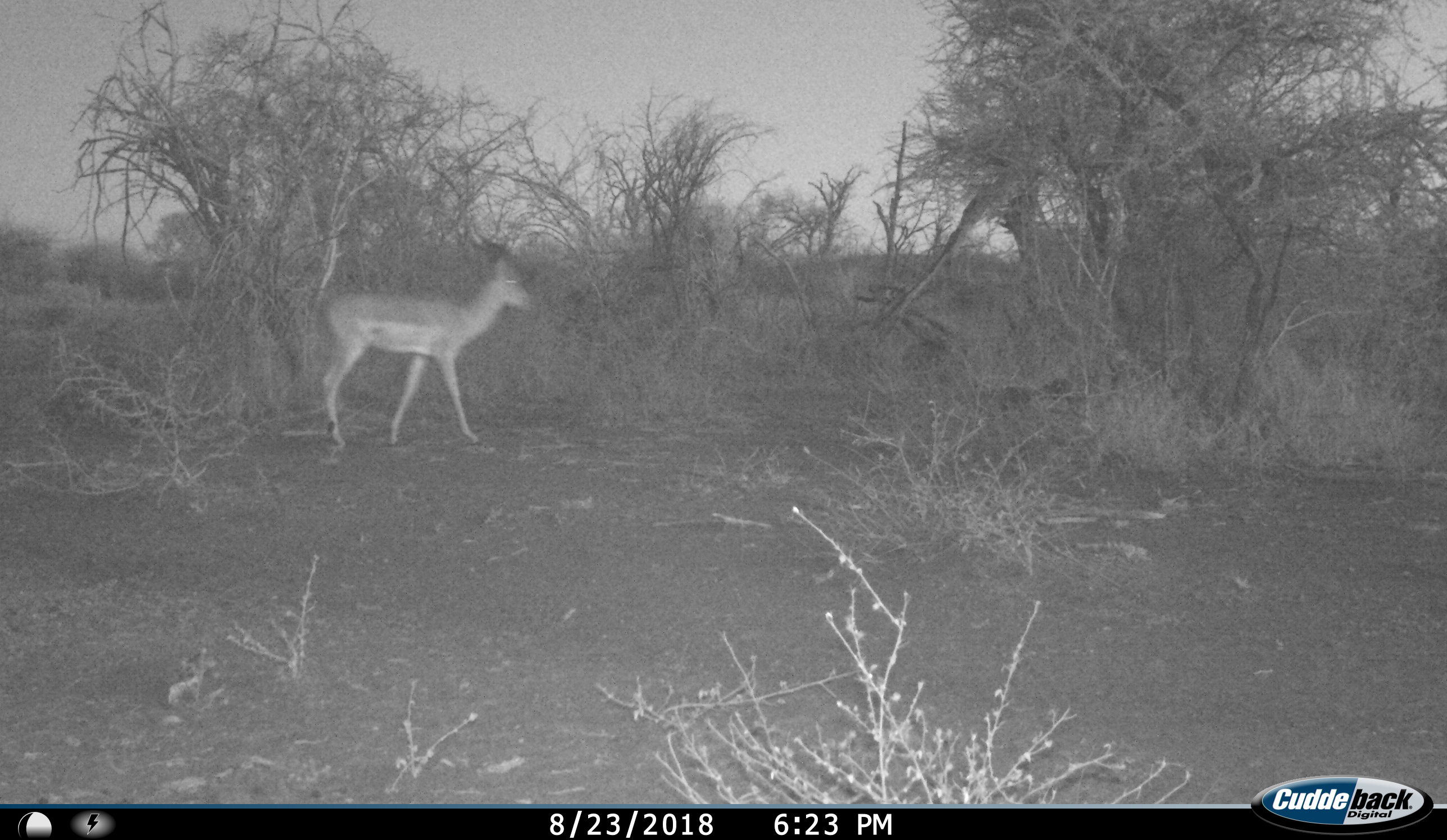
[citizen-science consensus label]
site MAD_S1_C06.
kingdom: Animalia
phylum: Chordata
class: Mammalia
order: Artiodactyla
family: Bovidae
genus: Aepyceros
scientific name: Aepyceros melampus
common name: impala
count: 1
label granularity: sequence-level